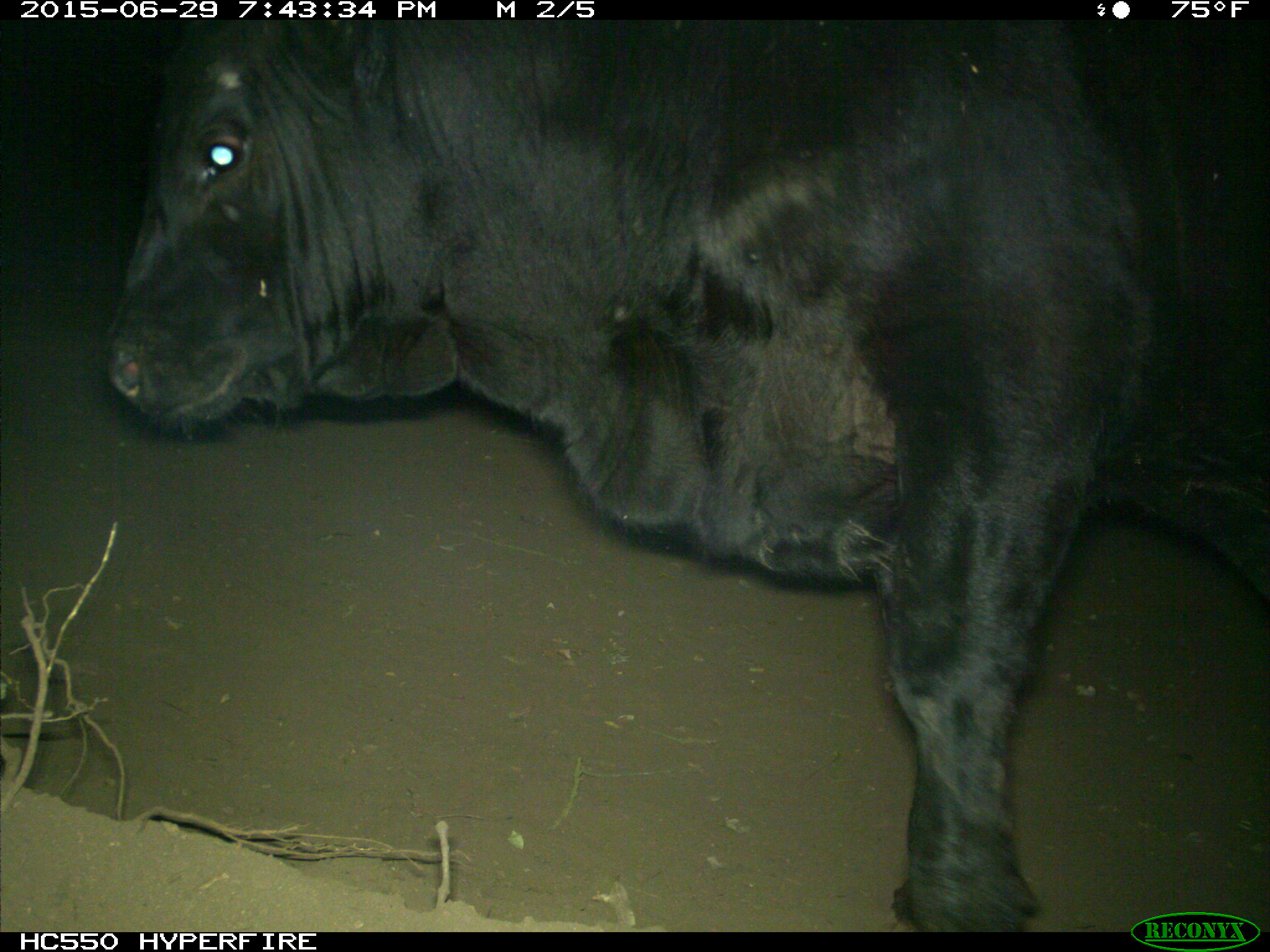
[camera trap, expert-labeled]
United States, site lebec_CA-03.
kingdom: Animalia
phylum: Chordata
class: Mammalia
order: Artiodactyla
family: Bovidae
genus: Bos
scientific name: Bos taurus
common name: domestic cow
Bos taurus (domestic cow).